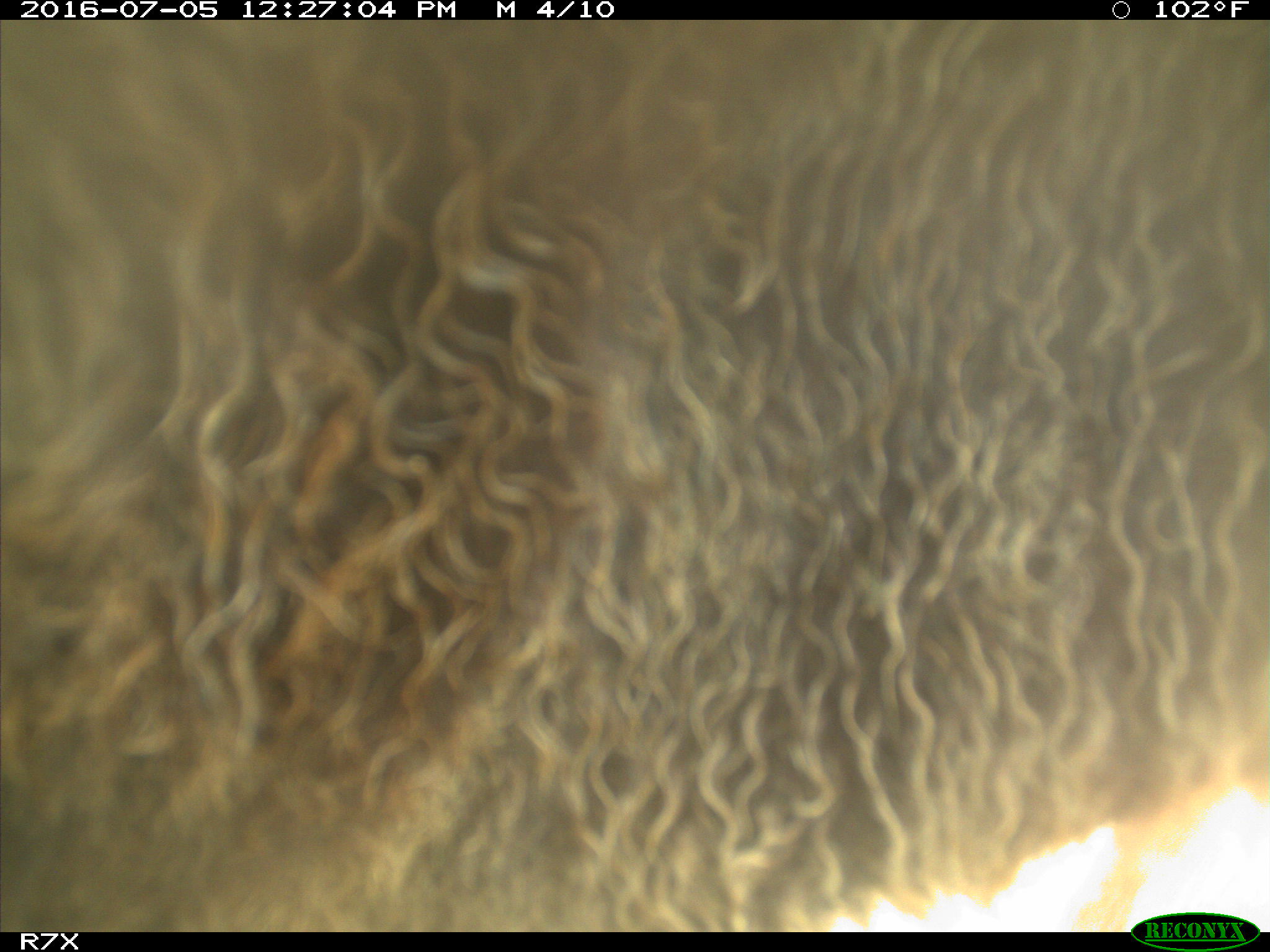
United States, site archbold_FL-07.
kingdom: Animalia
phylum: Chordata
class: Mammalia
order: Artiodactyla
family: Bovidae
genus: Bos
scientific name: Bos taurus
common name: domestic cow